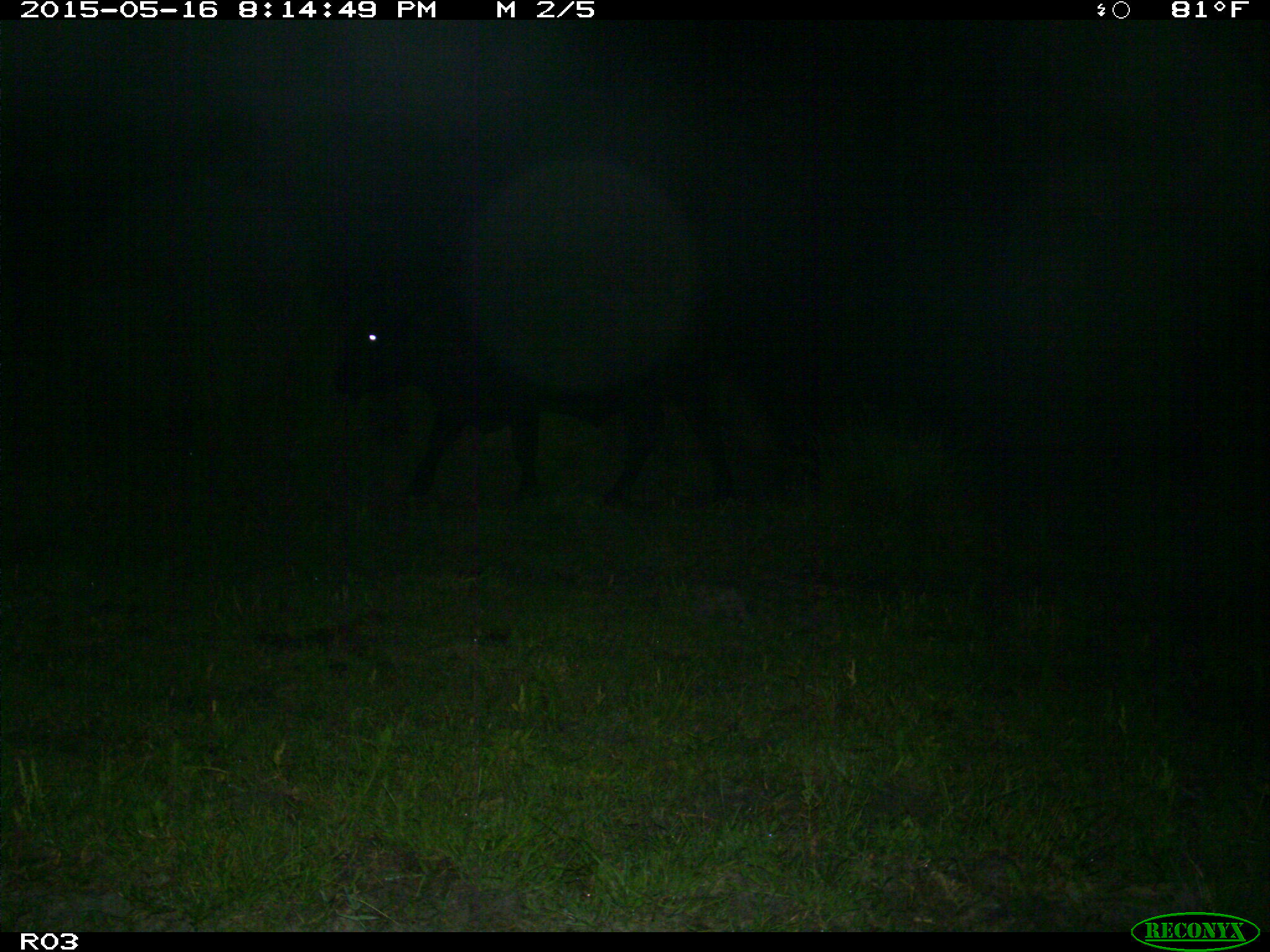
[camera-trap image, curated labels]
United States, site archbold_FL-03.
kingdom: Animalia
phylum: Chordata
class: Mammalia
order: Artiodactyla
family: Bovidae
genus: Bos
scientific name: Bos taurus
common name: domestic cow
Bos taurus (domestic cow).